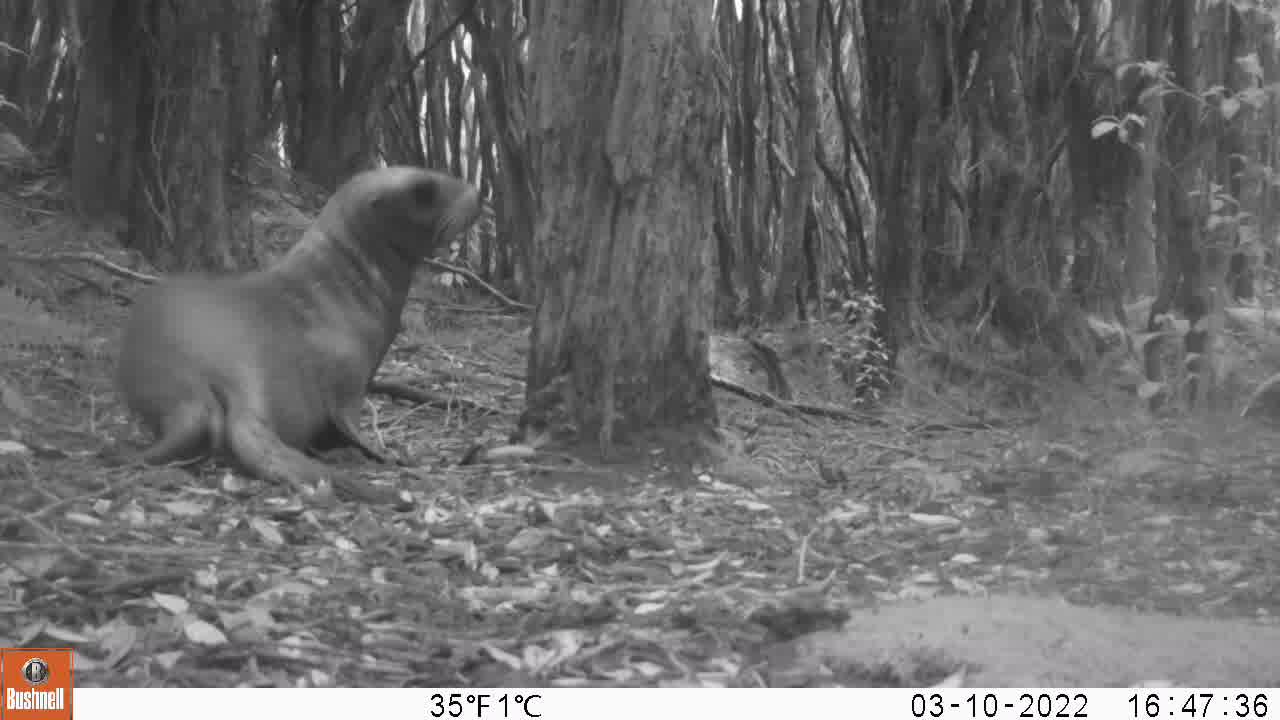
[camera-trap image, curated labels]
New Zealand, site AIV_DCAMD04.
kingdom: Animalia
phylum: Chordata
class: Mammalia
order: Carnivora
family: Otariidae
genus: Phocarctos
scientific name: Phocarctos hookeri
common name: new zealand sea lion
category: sealion